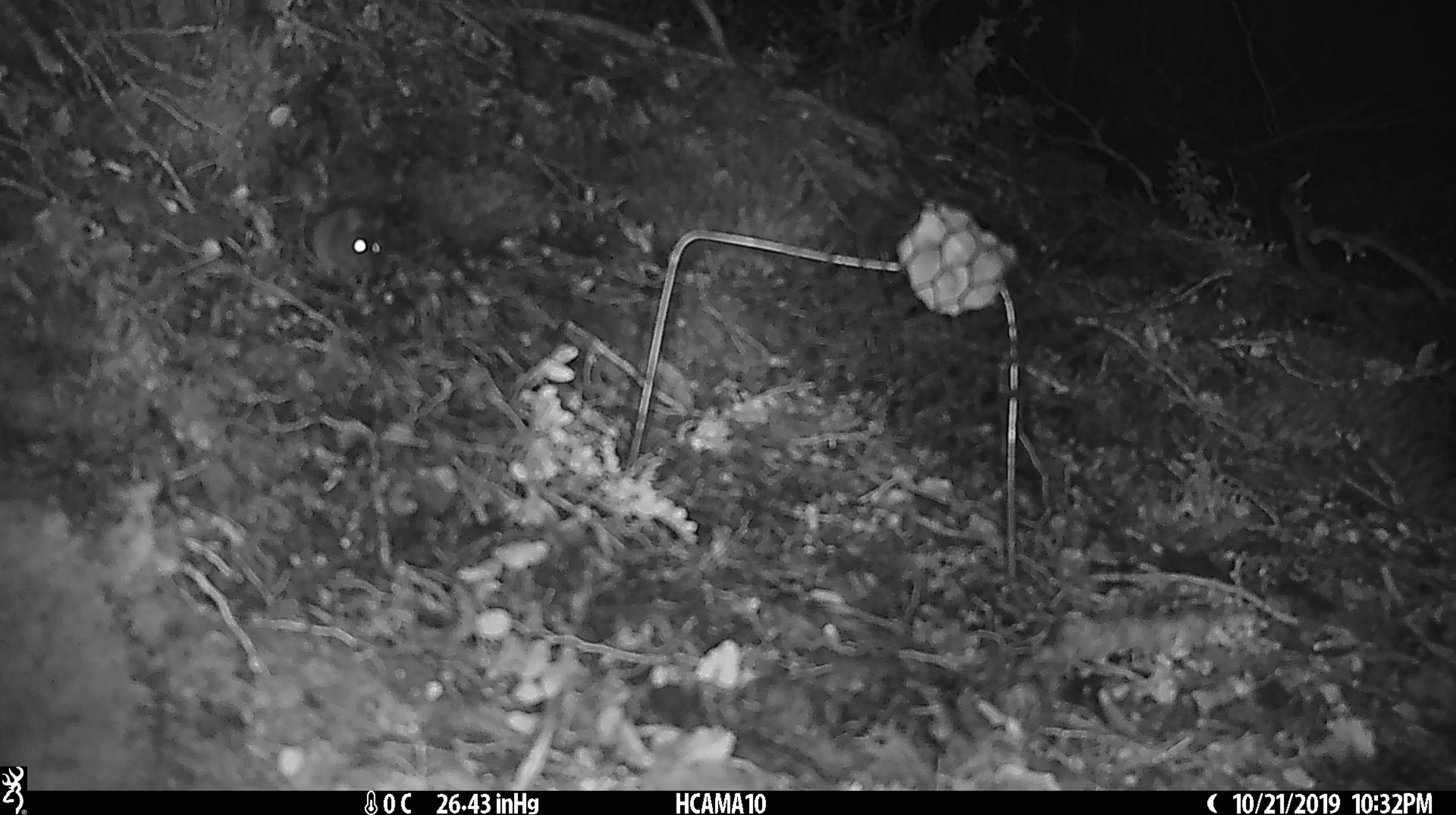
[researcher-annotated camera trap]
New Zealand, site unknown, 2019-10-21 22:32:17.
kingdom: Animalia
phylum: Chordata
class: Mammalia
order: Rodentia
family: Muridae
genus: Mus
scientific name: Mus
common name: mouse